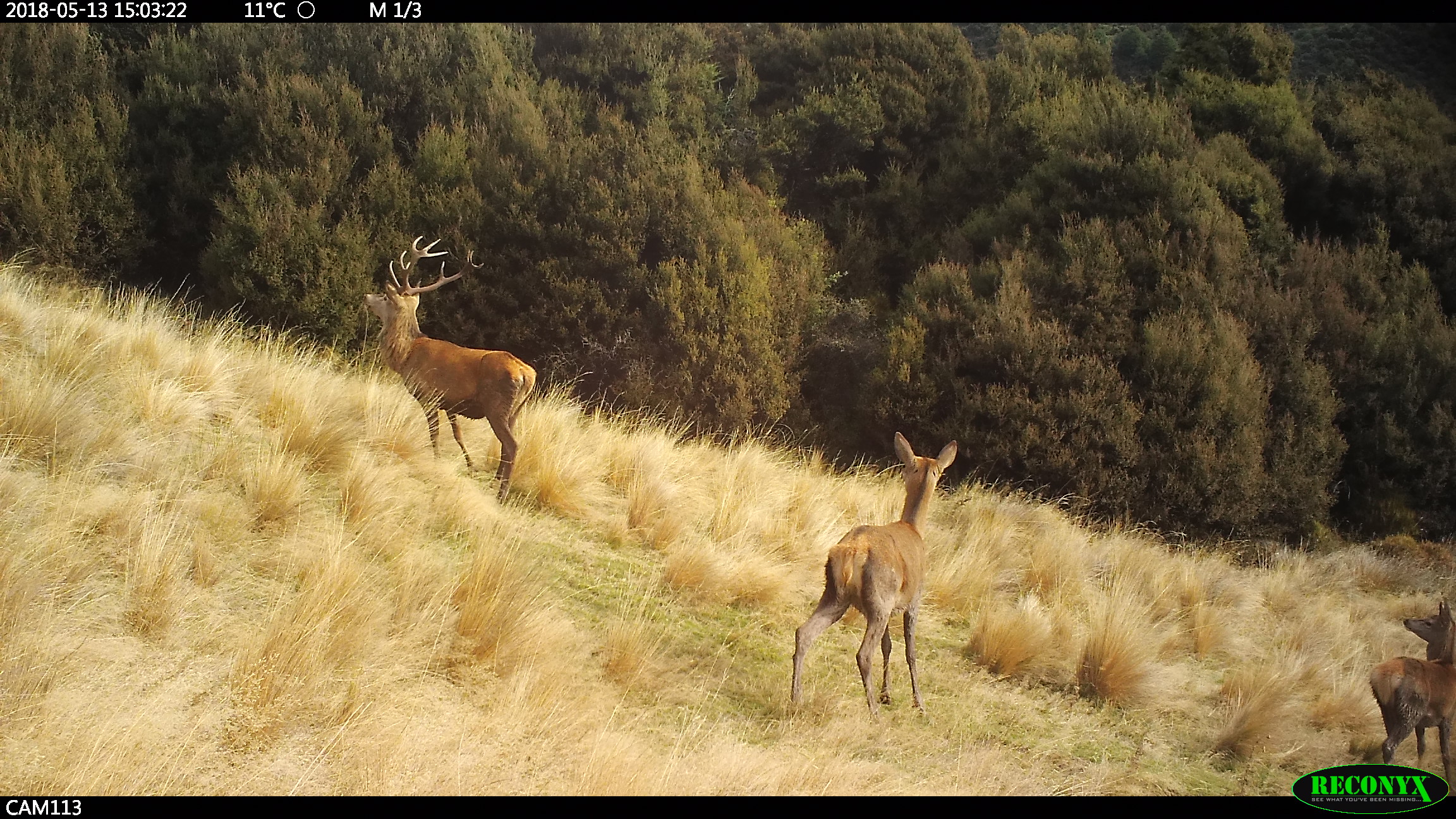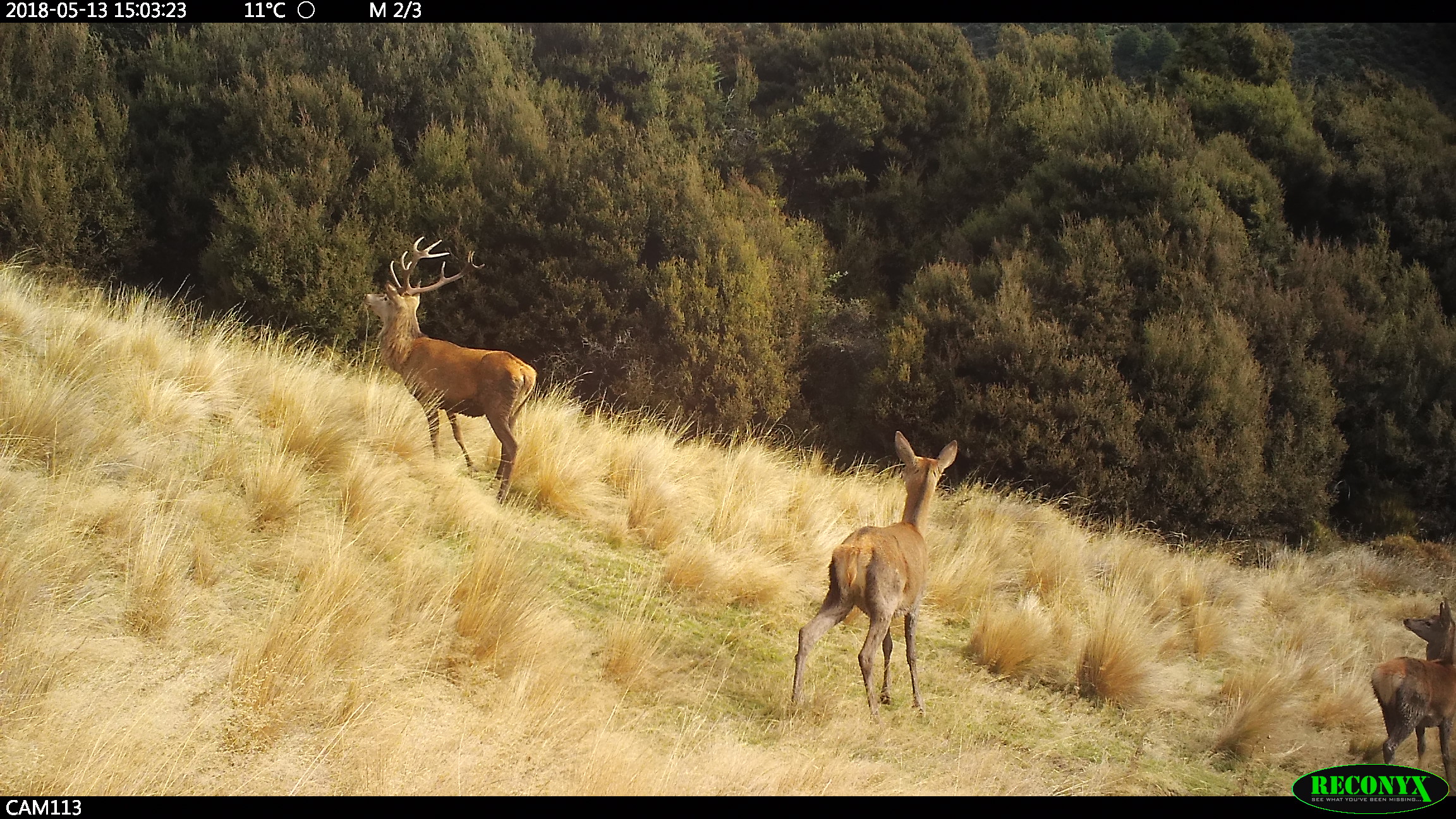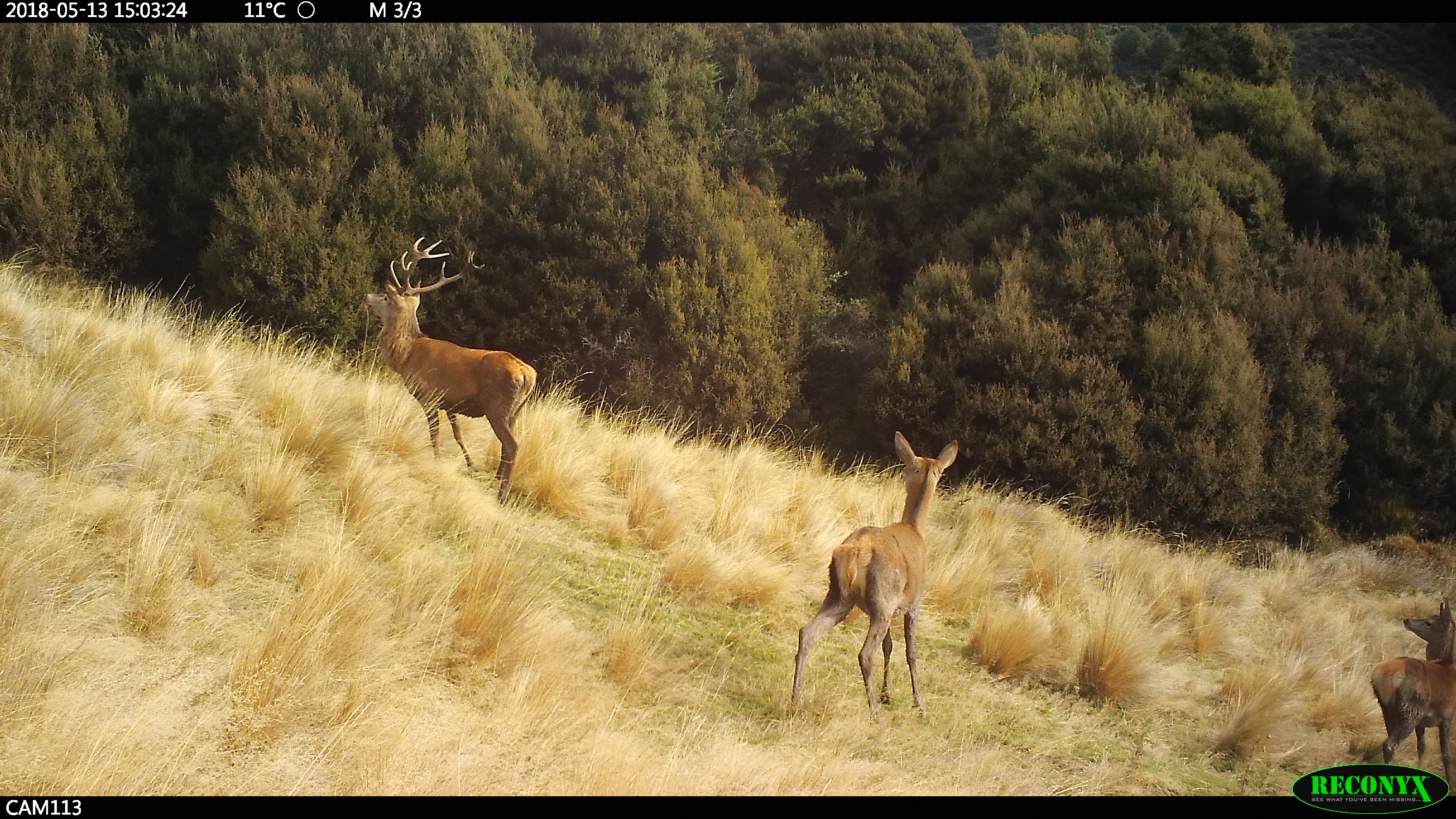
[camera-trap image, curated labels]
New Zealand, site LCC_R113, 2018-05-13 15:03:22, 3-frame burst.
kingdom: Animalia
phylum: Chordata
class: Mammalia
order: Artiodactyla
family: Cervidae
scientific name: Cervidae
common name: deer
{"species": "deer (Cervidae)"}